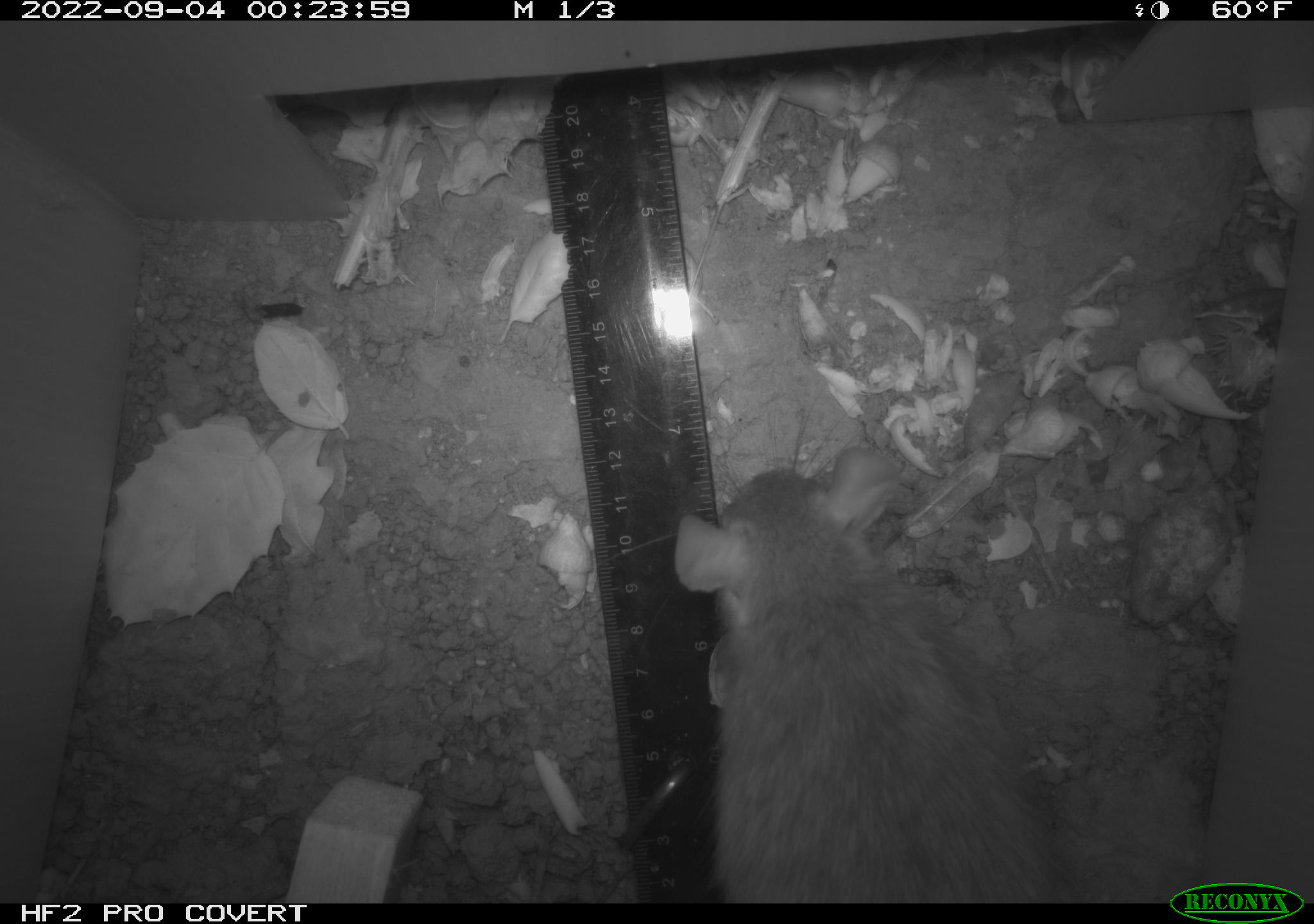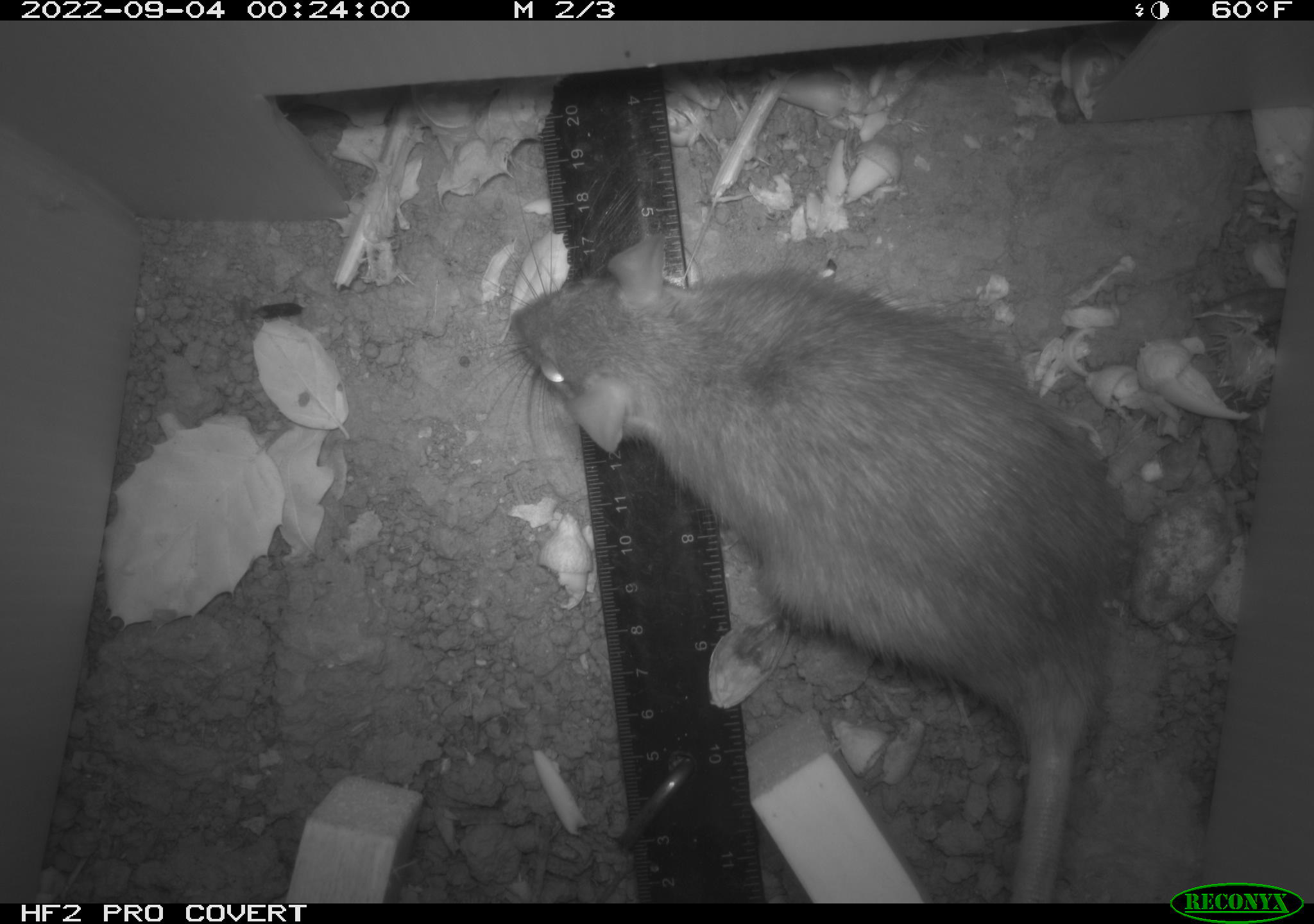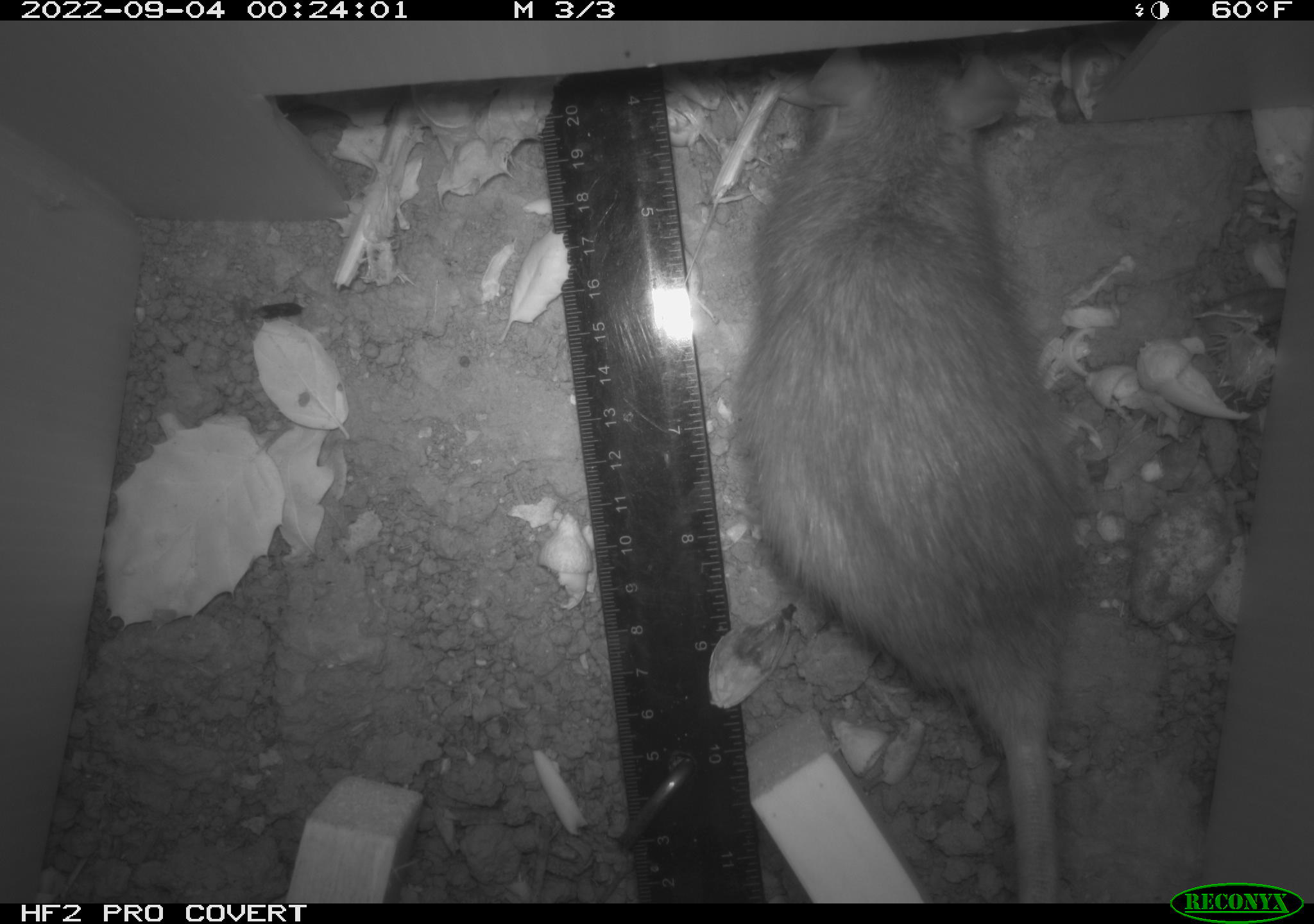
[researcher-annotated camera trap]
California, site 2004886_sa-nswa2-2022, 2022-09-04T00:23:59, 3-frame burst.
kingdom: Animalia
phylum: Chordata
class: Mammalia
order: Rodentia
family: Muridae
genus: Rattus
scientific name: Rattus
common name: rat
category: rattus species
Rattus species (rat) (Rattus).